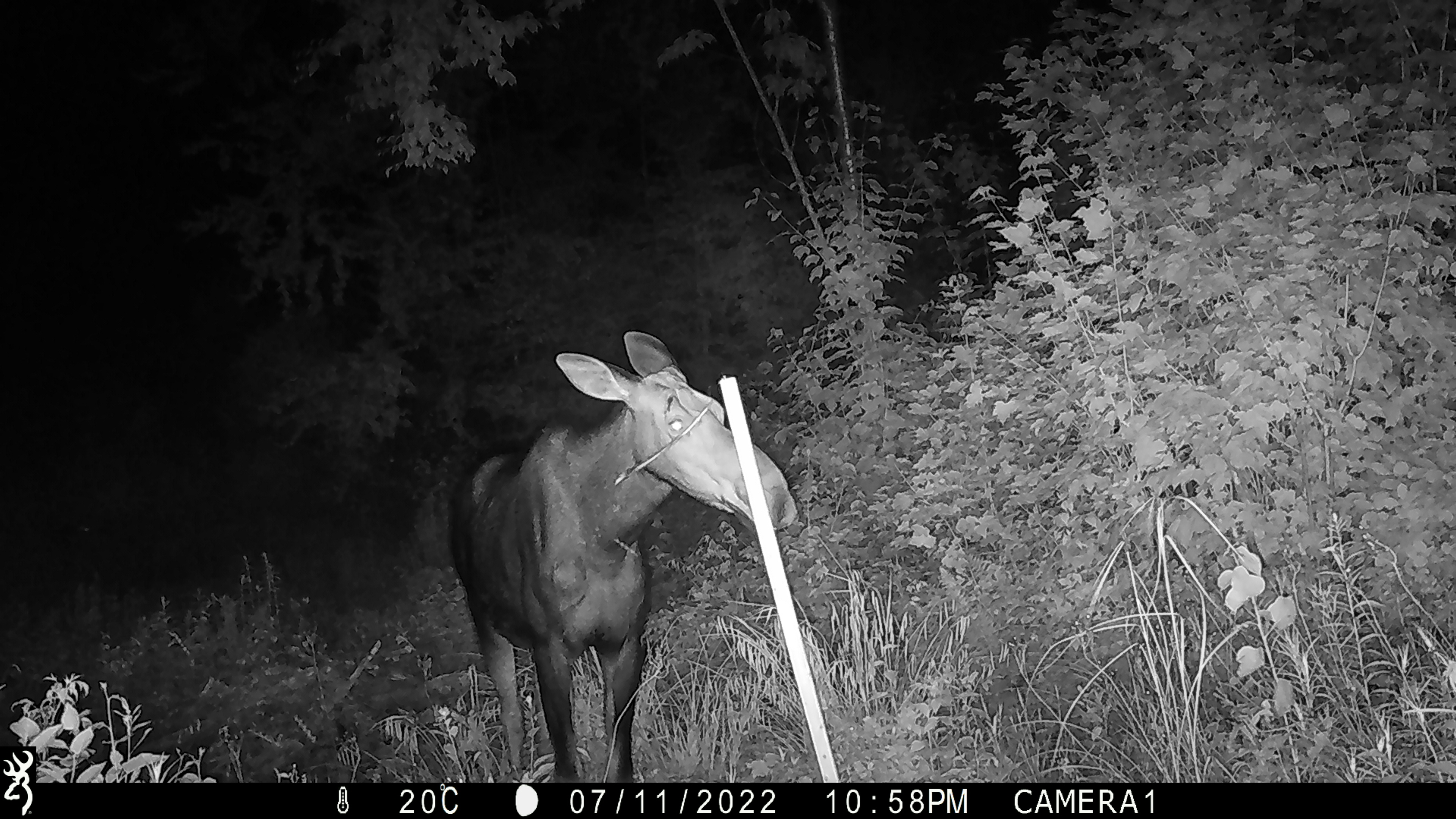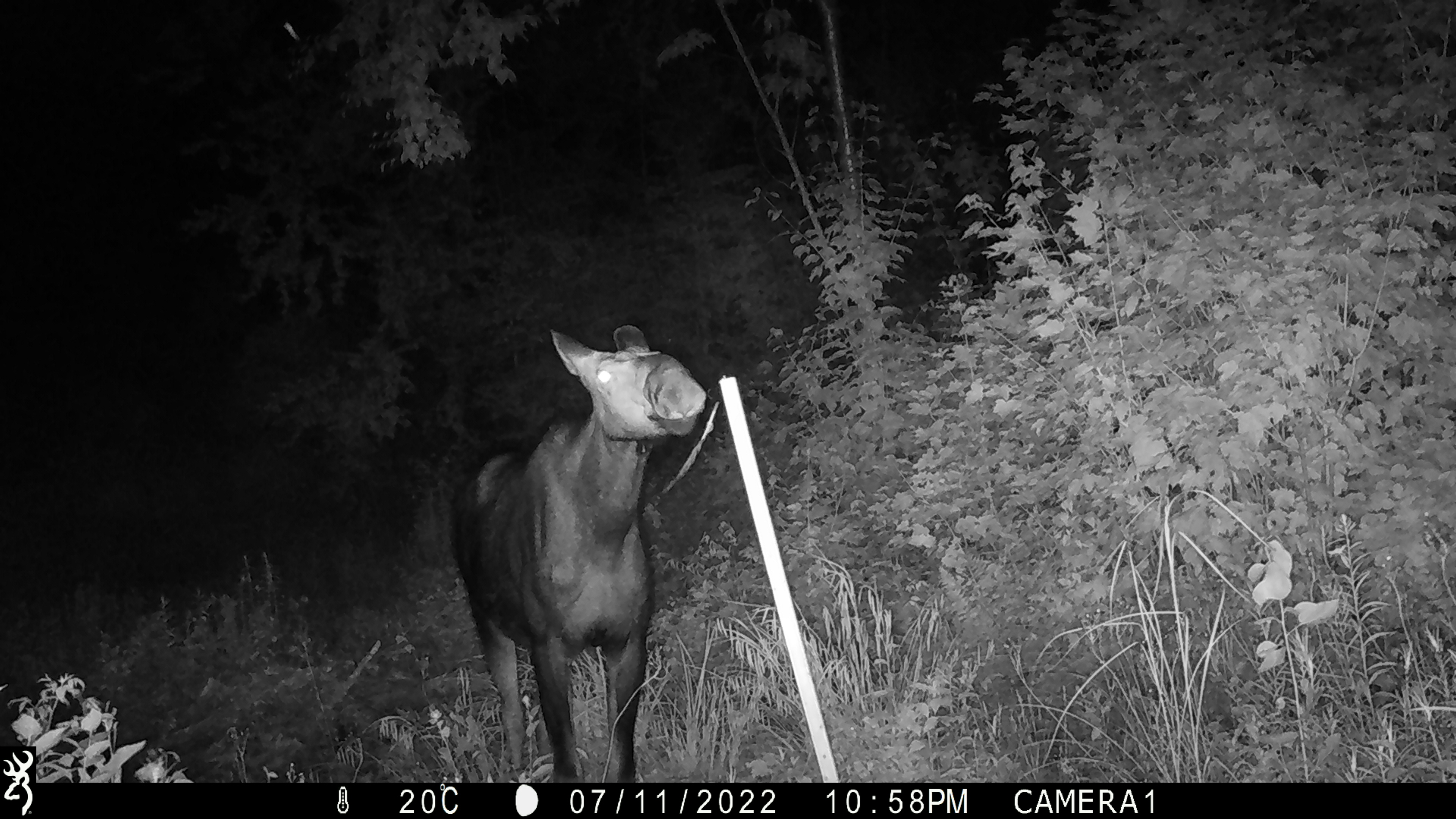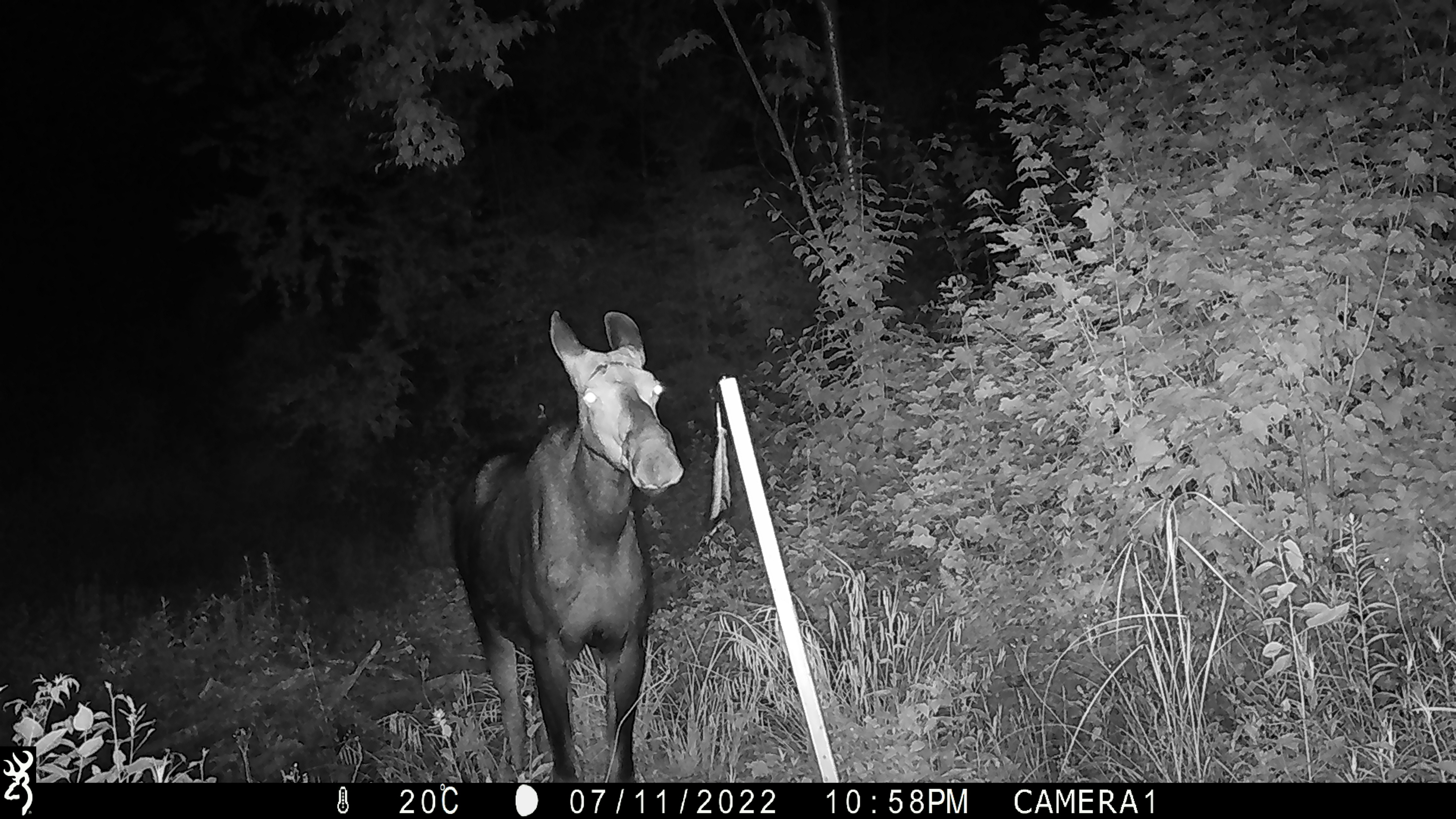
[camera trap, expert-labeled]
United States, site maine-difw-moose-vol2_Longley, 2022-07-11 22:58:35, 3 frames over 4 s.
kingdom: Animalia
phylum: Chordata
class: Mammalia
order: Artiodactyla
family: Cervidae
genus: Alces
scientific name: Alces alces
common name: moose